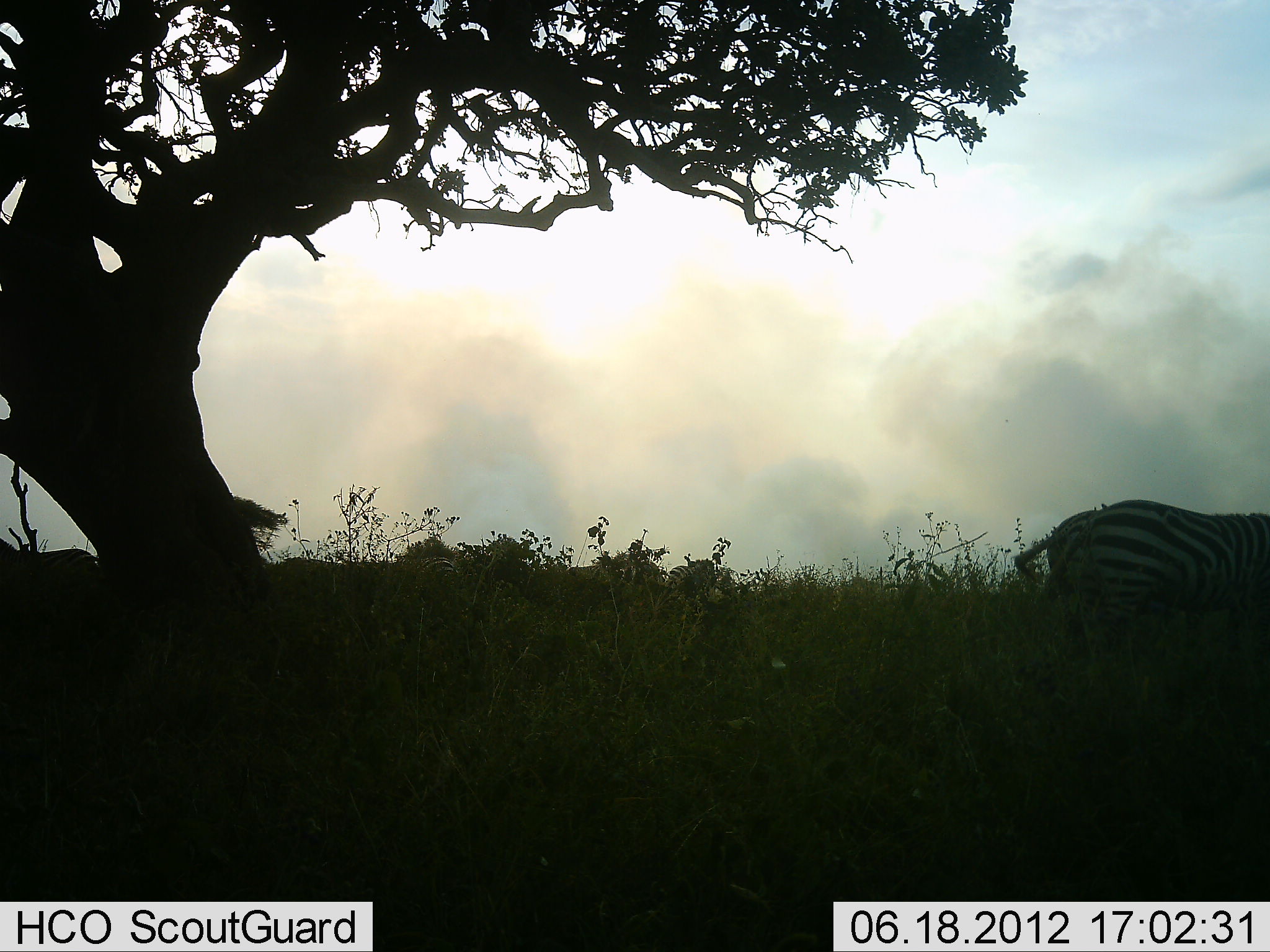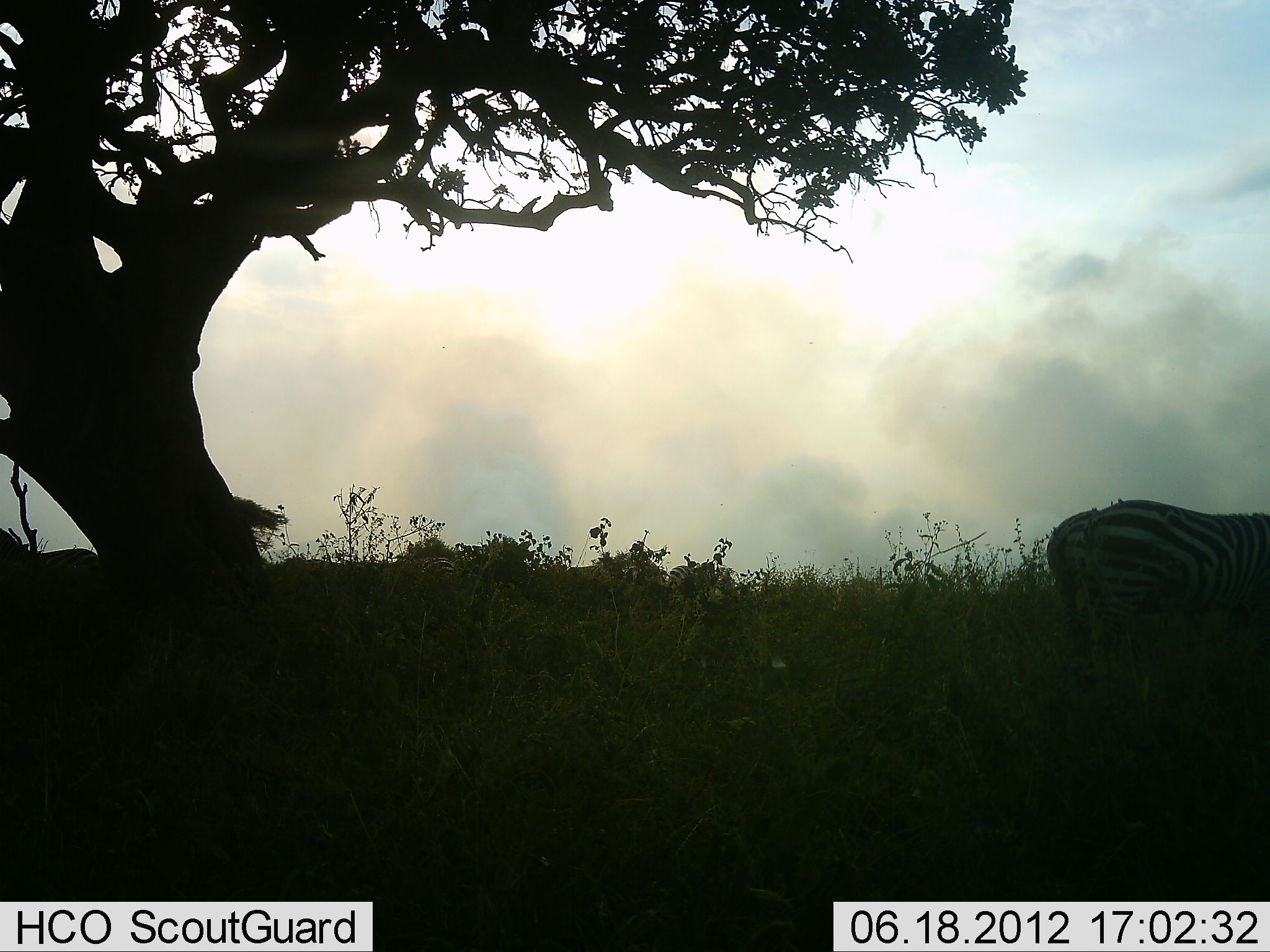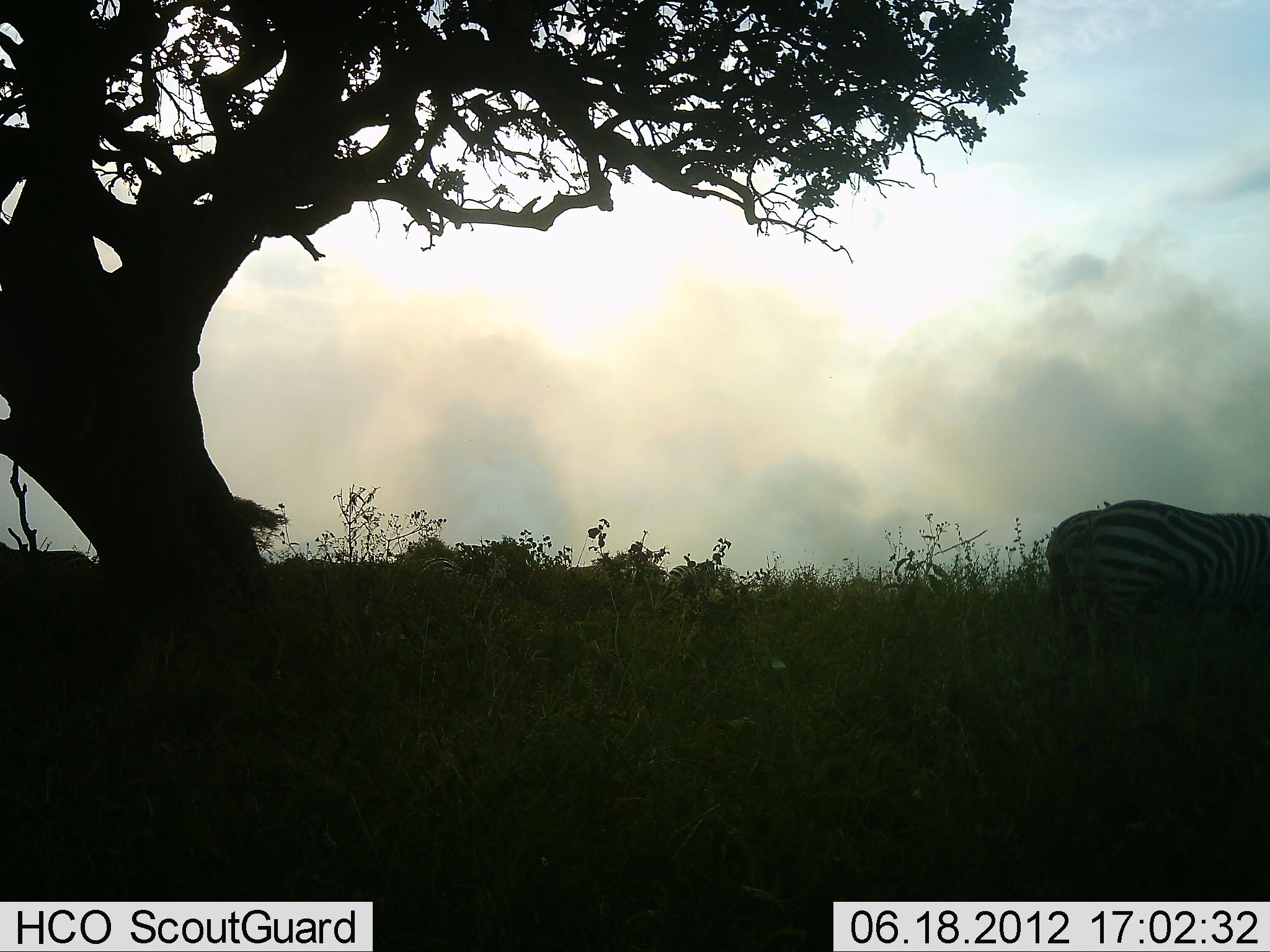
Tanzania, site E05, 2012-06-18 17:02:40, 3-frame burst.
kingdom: Animalia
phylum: Chordata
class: Mammalia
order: Perissodactyla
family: Equidae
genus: Equus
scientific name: Equus quagga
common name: plains zebra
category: zebra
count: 2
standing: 70%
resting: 0%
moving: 0%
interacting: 0%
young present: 0%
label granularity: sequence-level